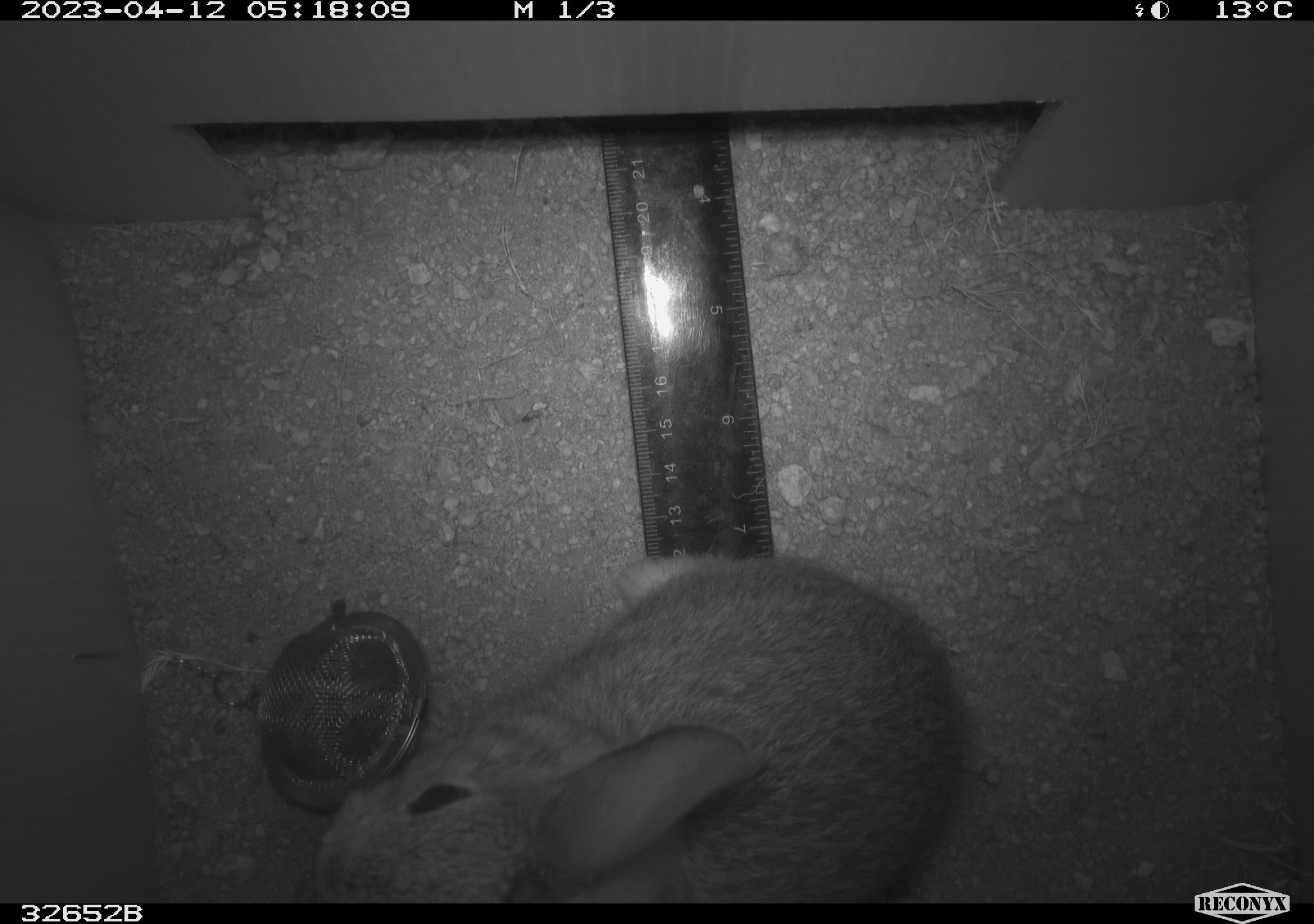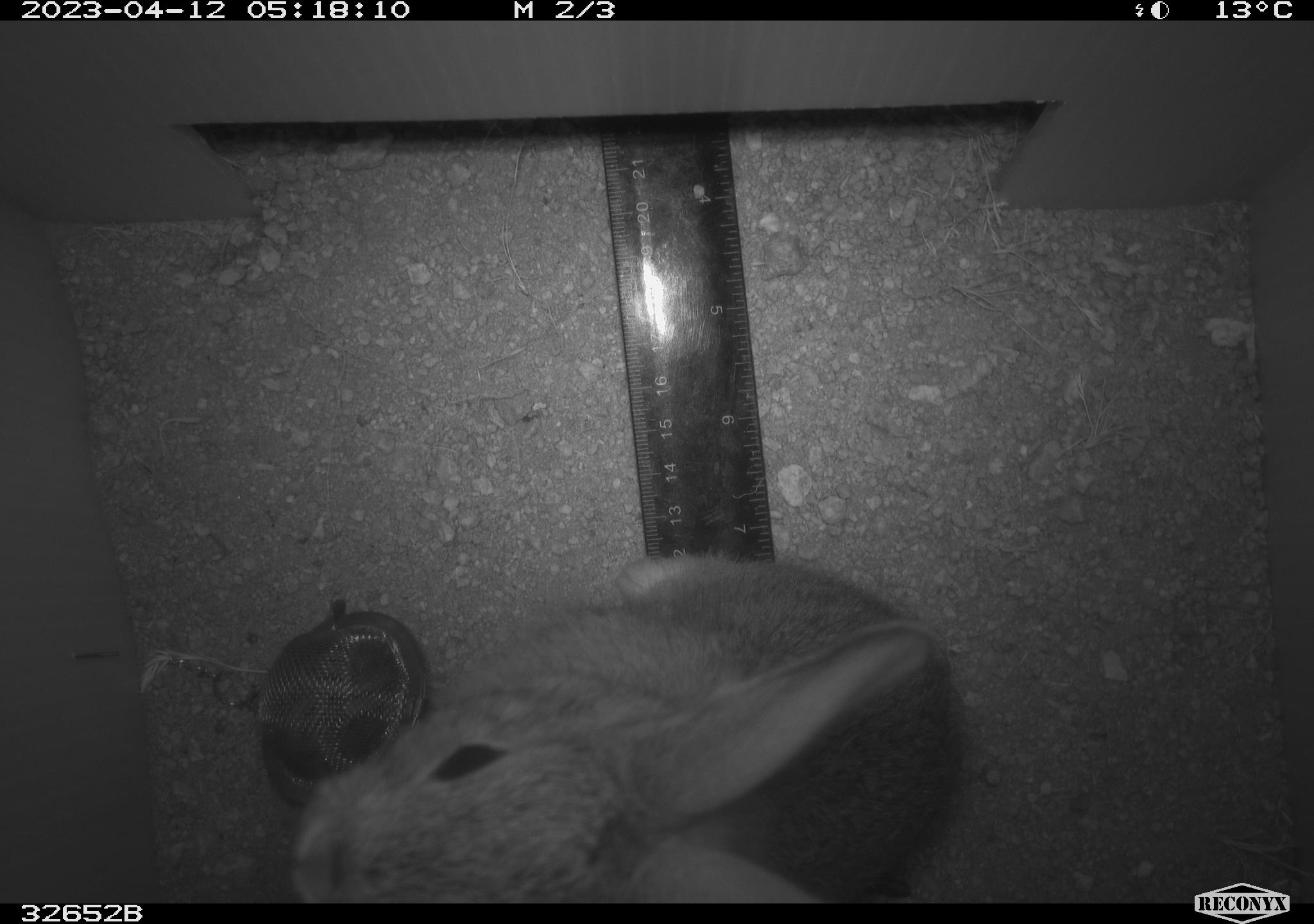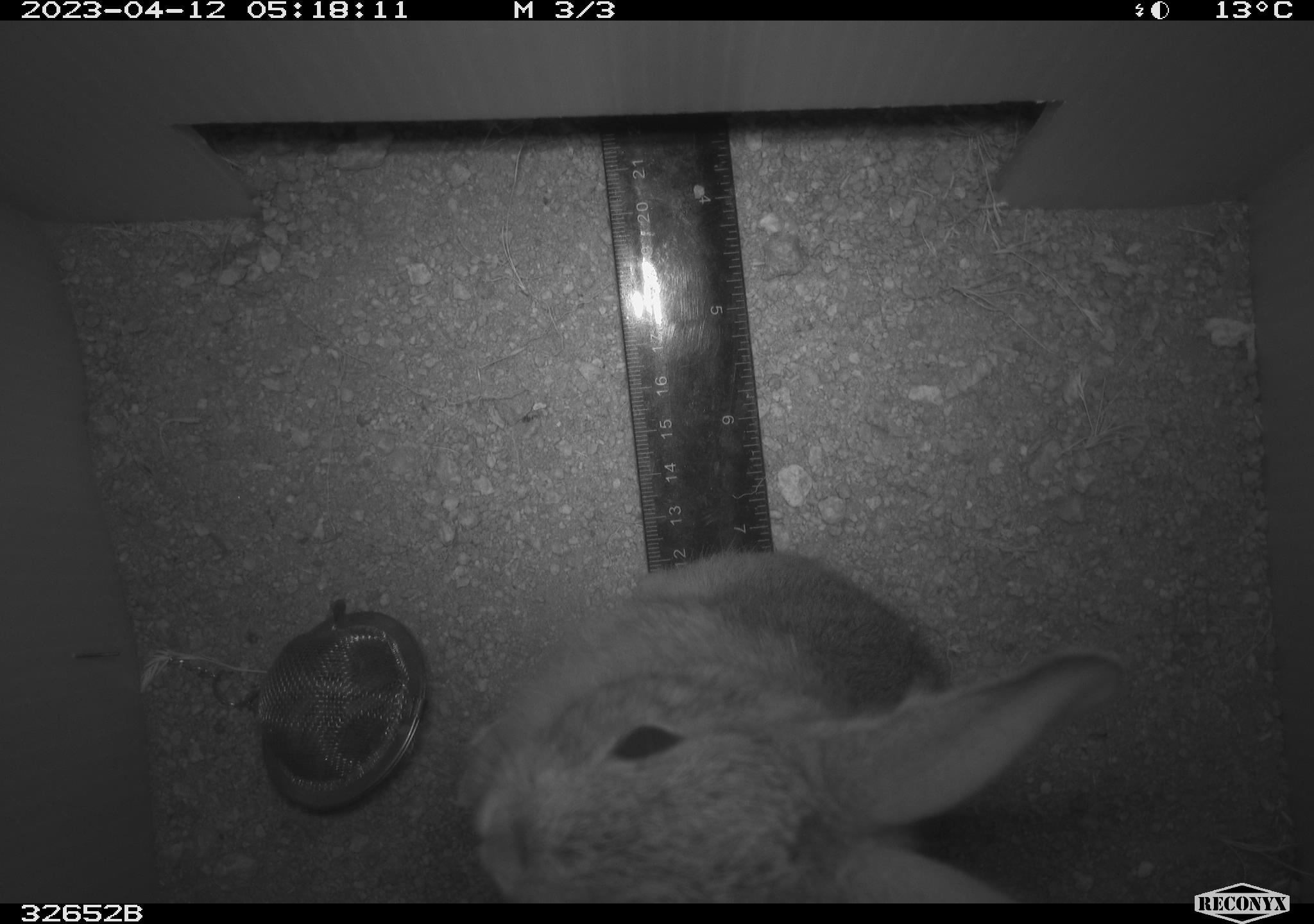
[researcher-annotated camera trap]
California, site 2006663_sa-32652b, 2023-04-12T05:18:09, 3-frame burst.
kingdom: Animalia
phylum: Chordata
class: Mammalia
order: Lagomorpha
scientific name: Lagomorpha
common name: hares, rabbits, and pikas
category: lagomorpha order